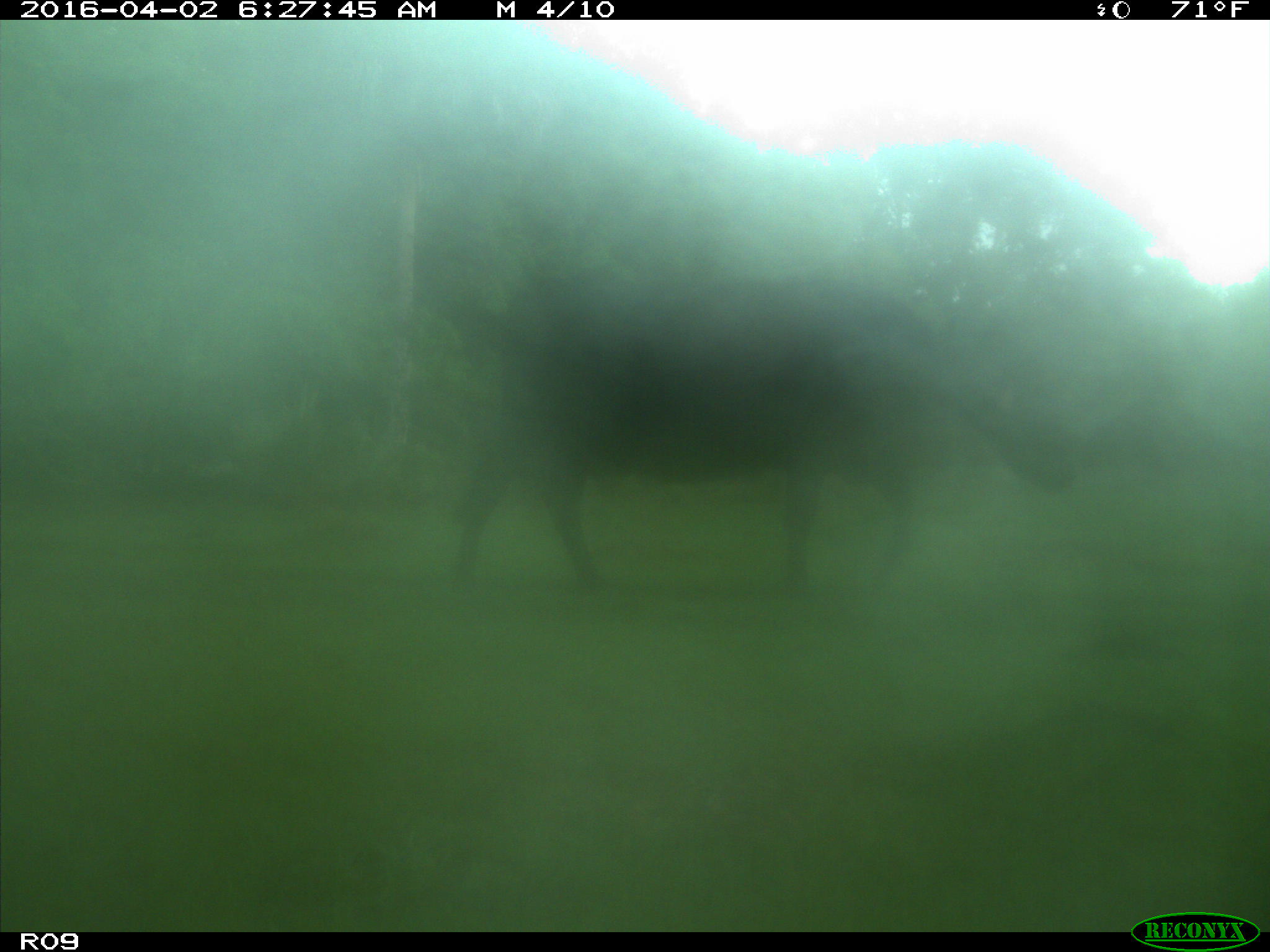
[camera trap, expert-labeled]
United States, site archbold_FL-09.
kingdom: Animalia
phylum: Chordata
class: Mammalia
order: Artiodactyla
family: Bovidae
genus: Bos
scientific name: Bos taurus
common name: domestic cow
Bos taurus (domestic cow).